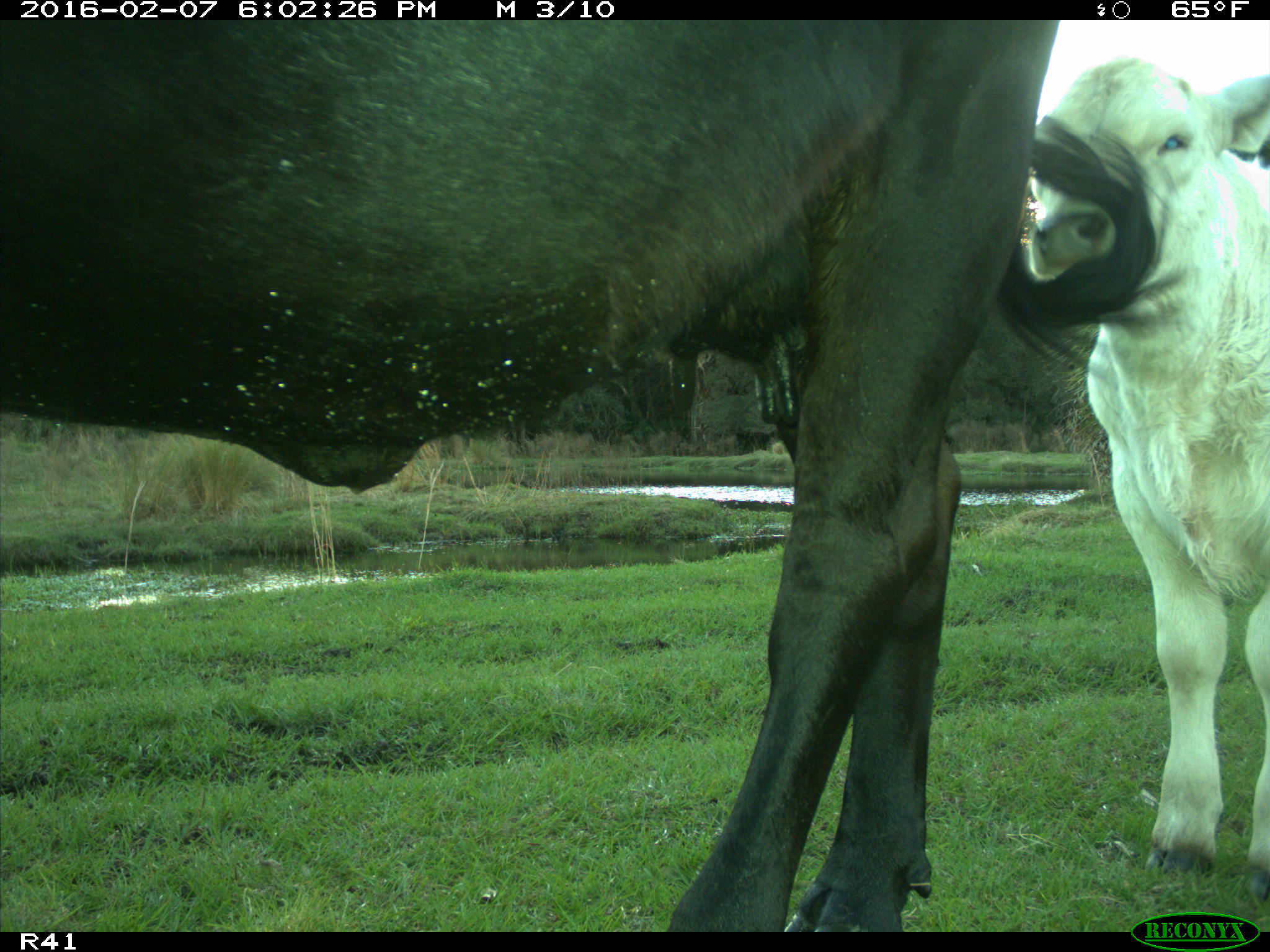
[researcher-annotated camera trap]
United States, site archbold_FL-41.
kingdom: Animalia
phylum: Chordata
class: Mammalia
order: Artiodactyla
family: Bovidae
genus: Bos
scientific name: Bos taurus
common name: domestic cow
Bos taurus (domestic cow).